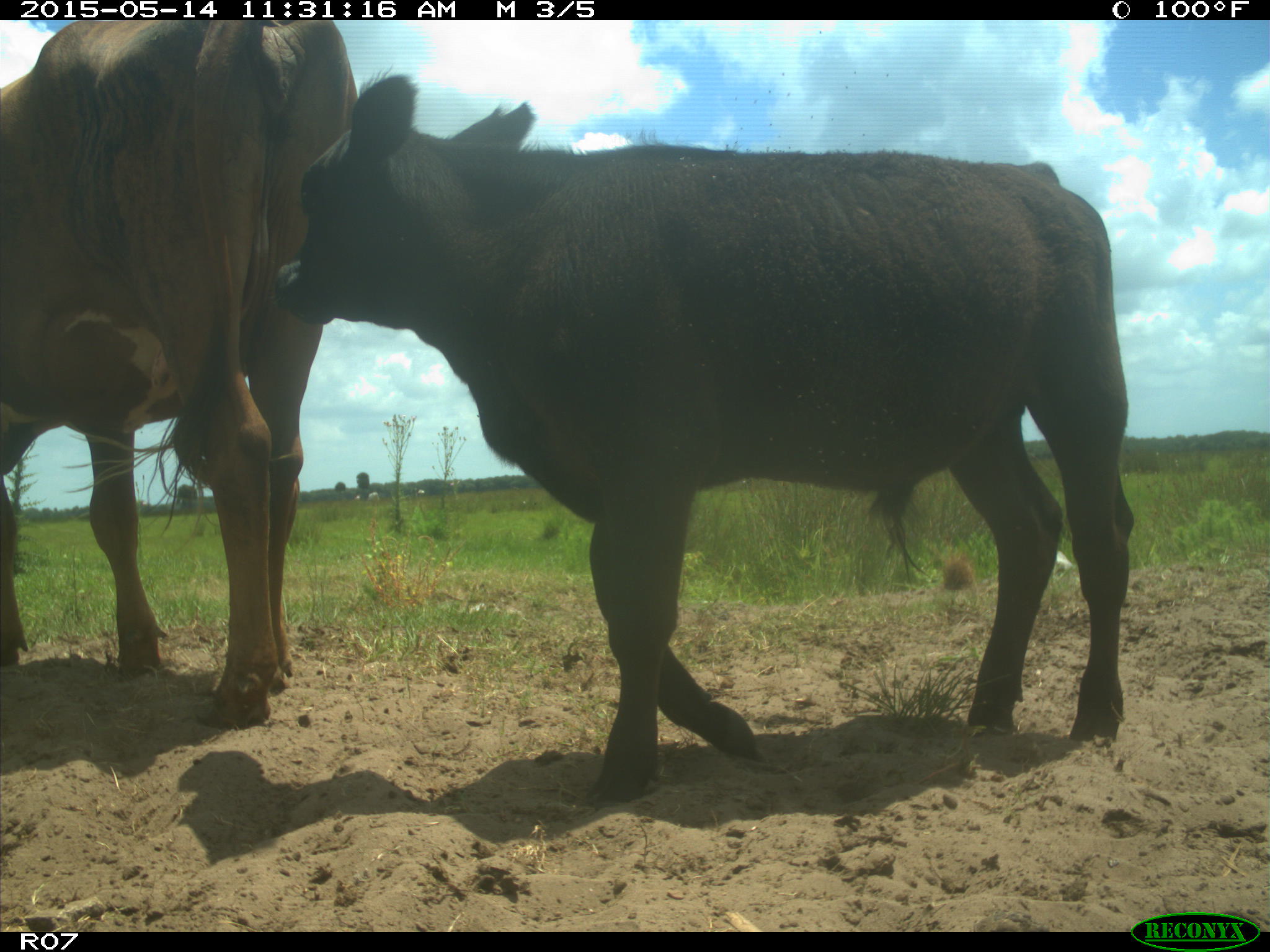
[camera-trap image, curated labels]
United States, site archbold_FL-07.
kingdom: Animalia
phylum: Chordata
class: Mammalia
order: Artiodactyla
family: Bovidae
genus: Bos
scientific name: Bos taurus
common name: domestic cow